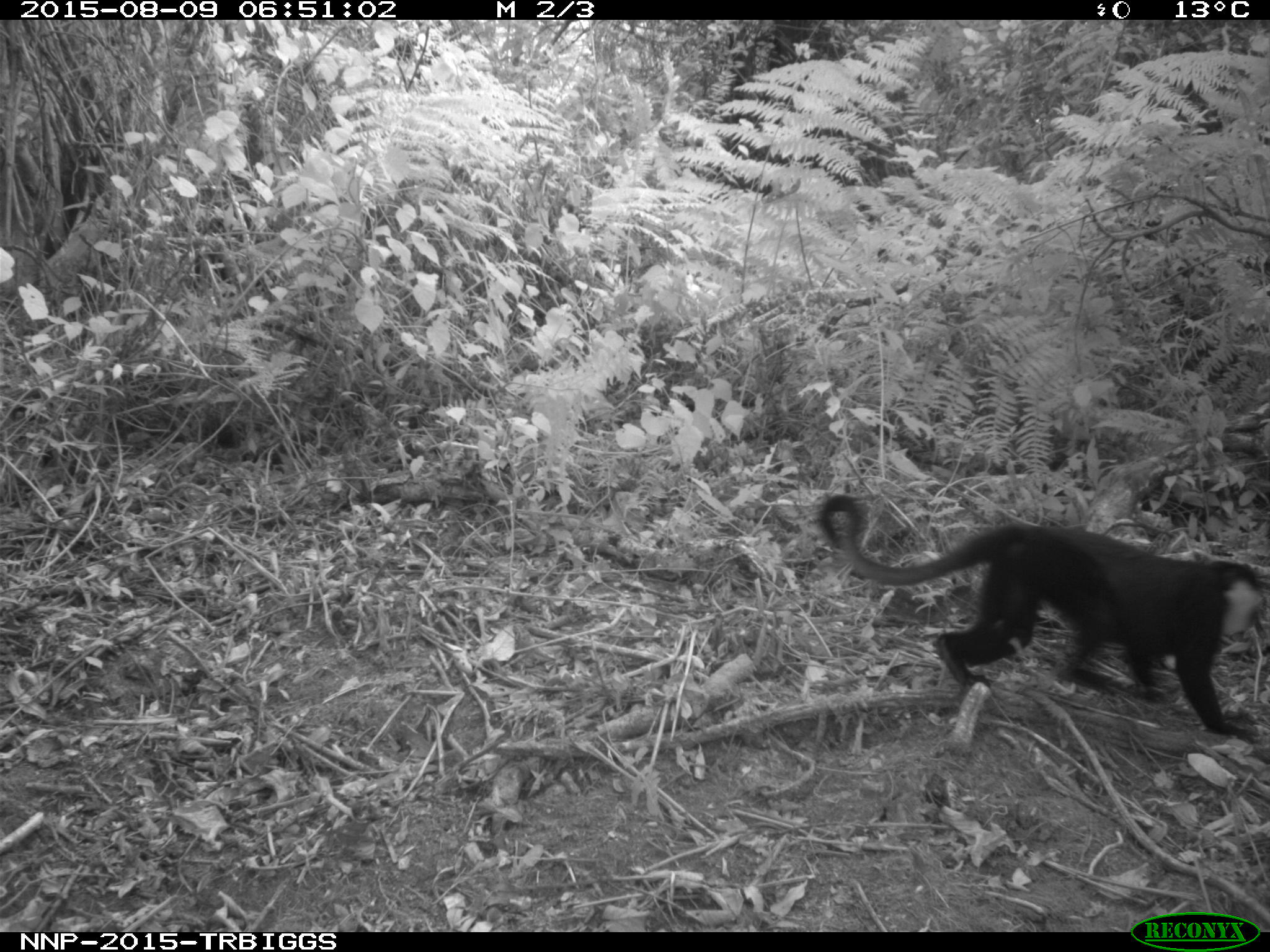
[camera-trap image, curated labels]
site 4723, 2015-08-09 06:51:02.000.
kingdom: Animalia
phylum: Chordata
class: Mammalia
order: Primates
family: Cercopithecidae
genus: Allochrocebus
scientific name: Allochrocebus lhoesti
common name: l'hoest's monkey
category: cercopithecus lhoesti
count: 1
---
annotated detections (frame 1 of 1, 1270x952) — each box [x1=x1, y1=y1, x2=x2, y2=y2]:
cercopithecus lhoesti: [x1=816, y1=493, x2=1270, y2=740]